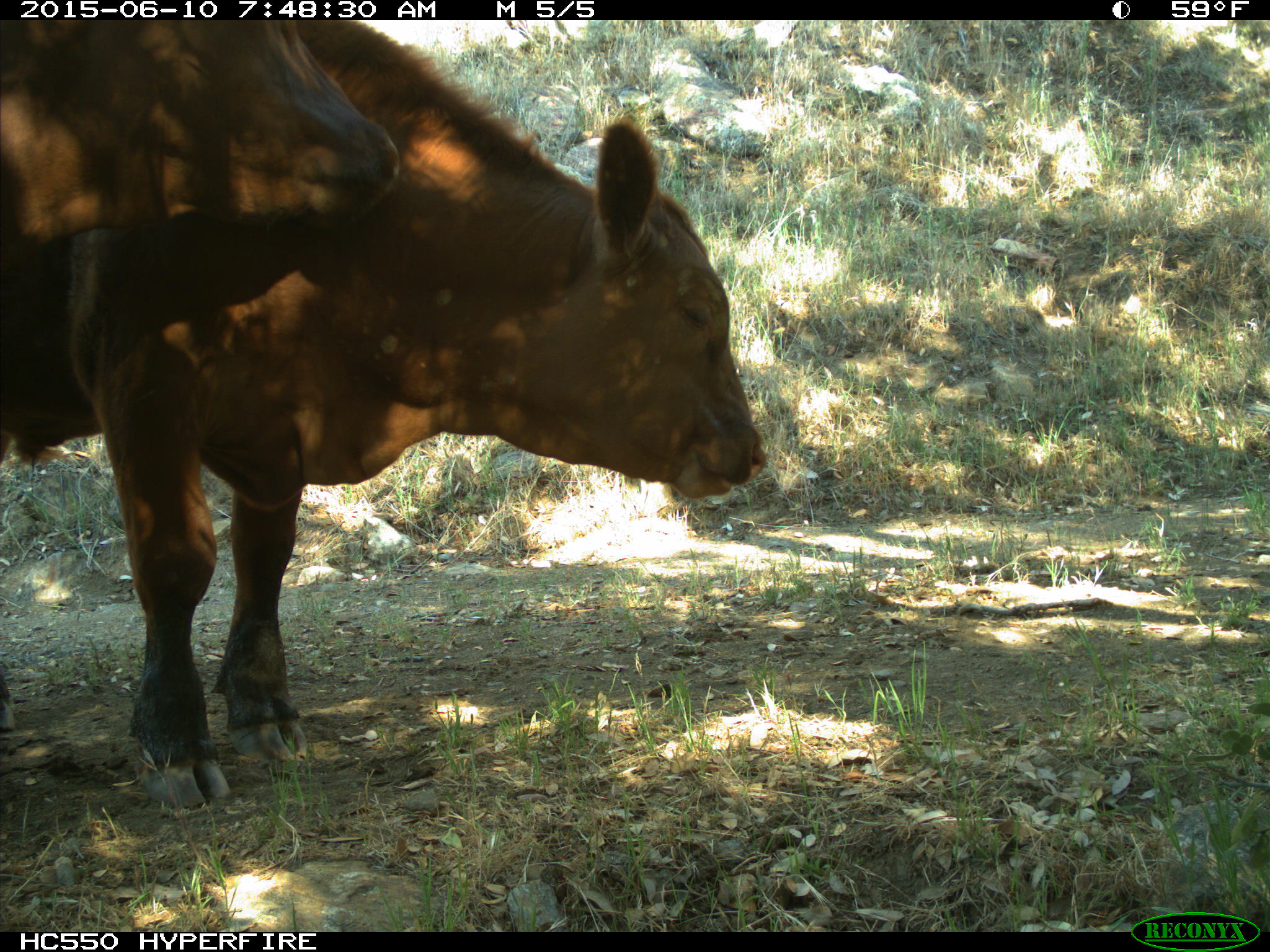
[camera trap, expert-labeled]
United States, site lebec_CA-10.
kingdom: Animalia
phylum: Chordata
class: Mammalia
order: Artiodactyla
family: Bovidae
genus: Bos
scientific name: Bos taurus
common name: domestic cow